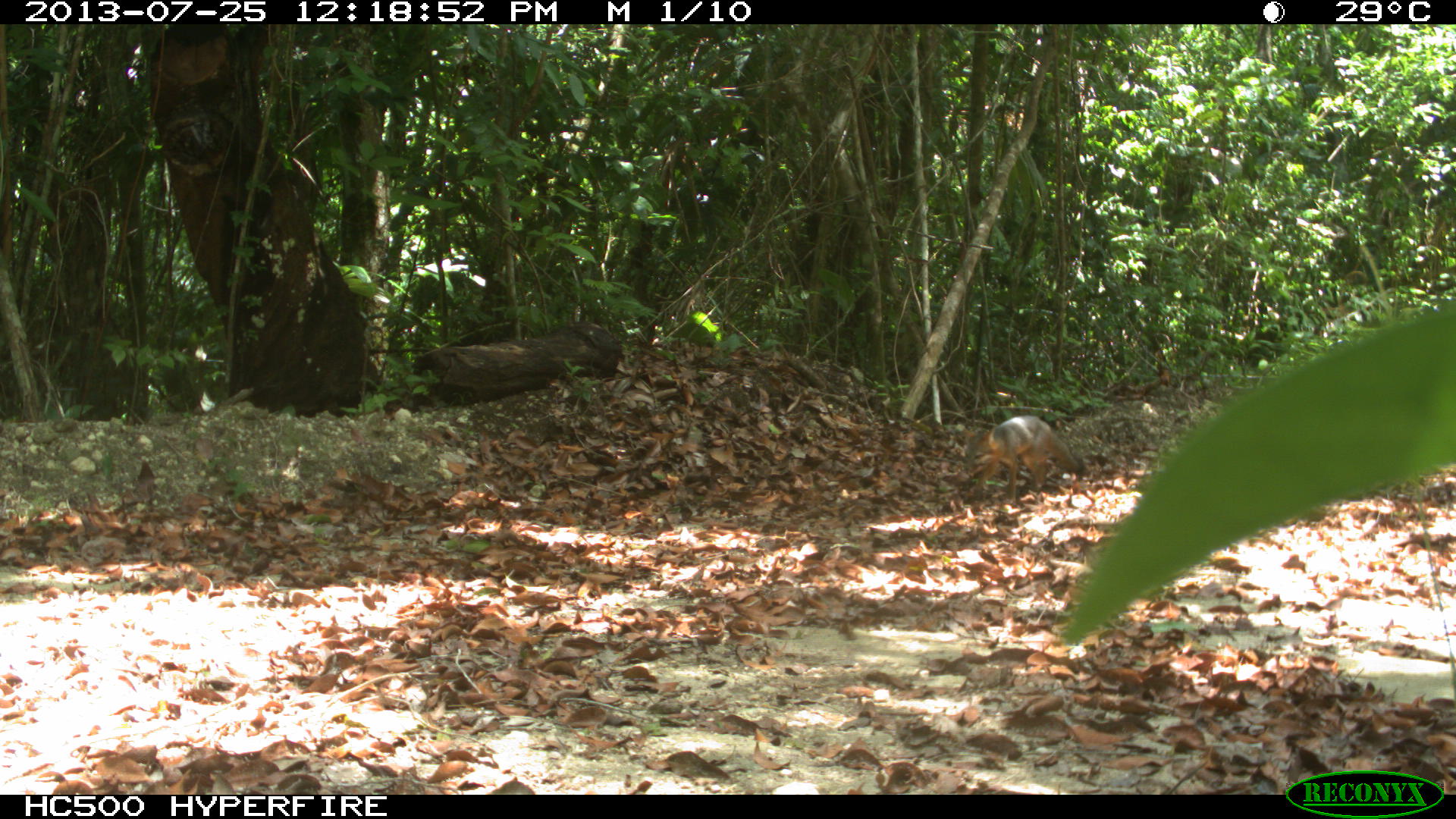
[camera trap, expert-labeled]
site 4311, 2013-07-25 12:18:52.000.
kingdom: Animalia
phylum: Chordata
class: Mammalia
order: Carnivora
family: Canidae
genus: Urocyon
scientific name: Urocyon cinereoargenteus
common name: gray fox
Urocyon cinereoargenteus (gray fox), count 1.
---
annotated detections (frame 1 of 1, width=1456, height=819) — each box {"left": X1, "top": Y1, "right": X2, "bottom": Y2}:
urocyon cinereoargenteus: {"left": 958, "top": 415, "right": 1079, "bottom": 503}